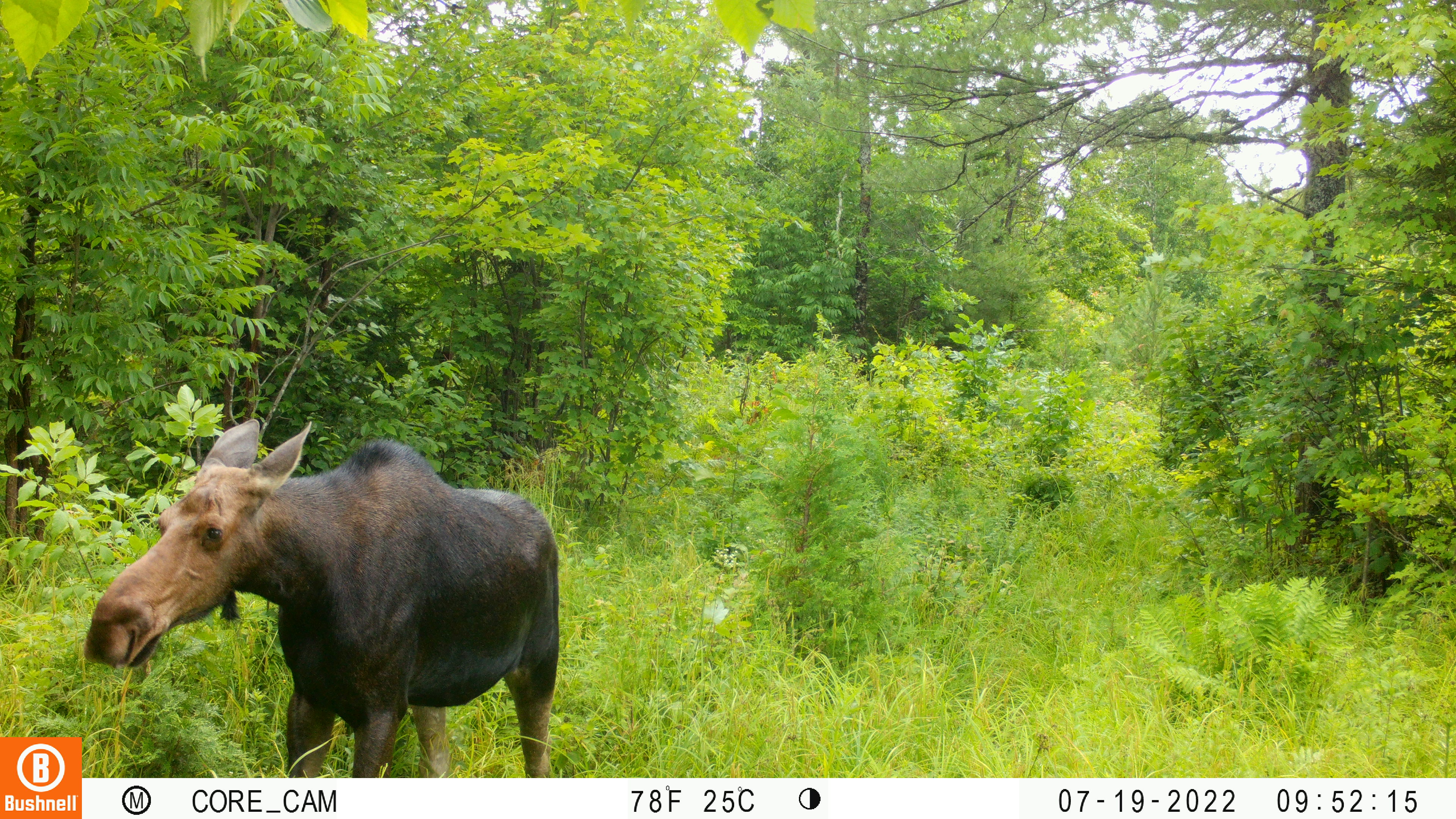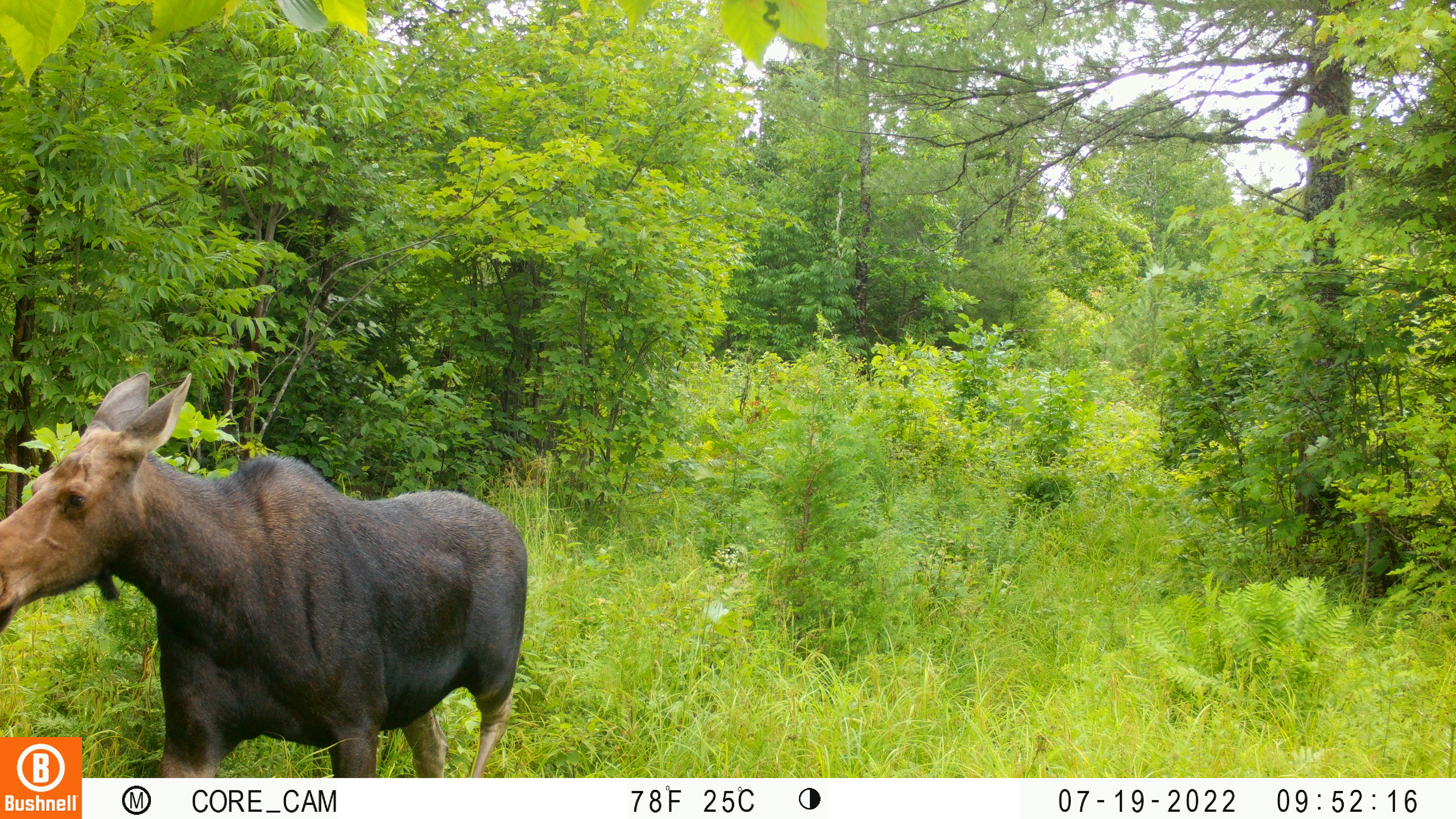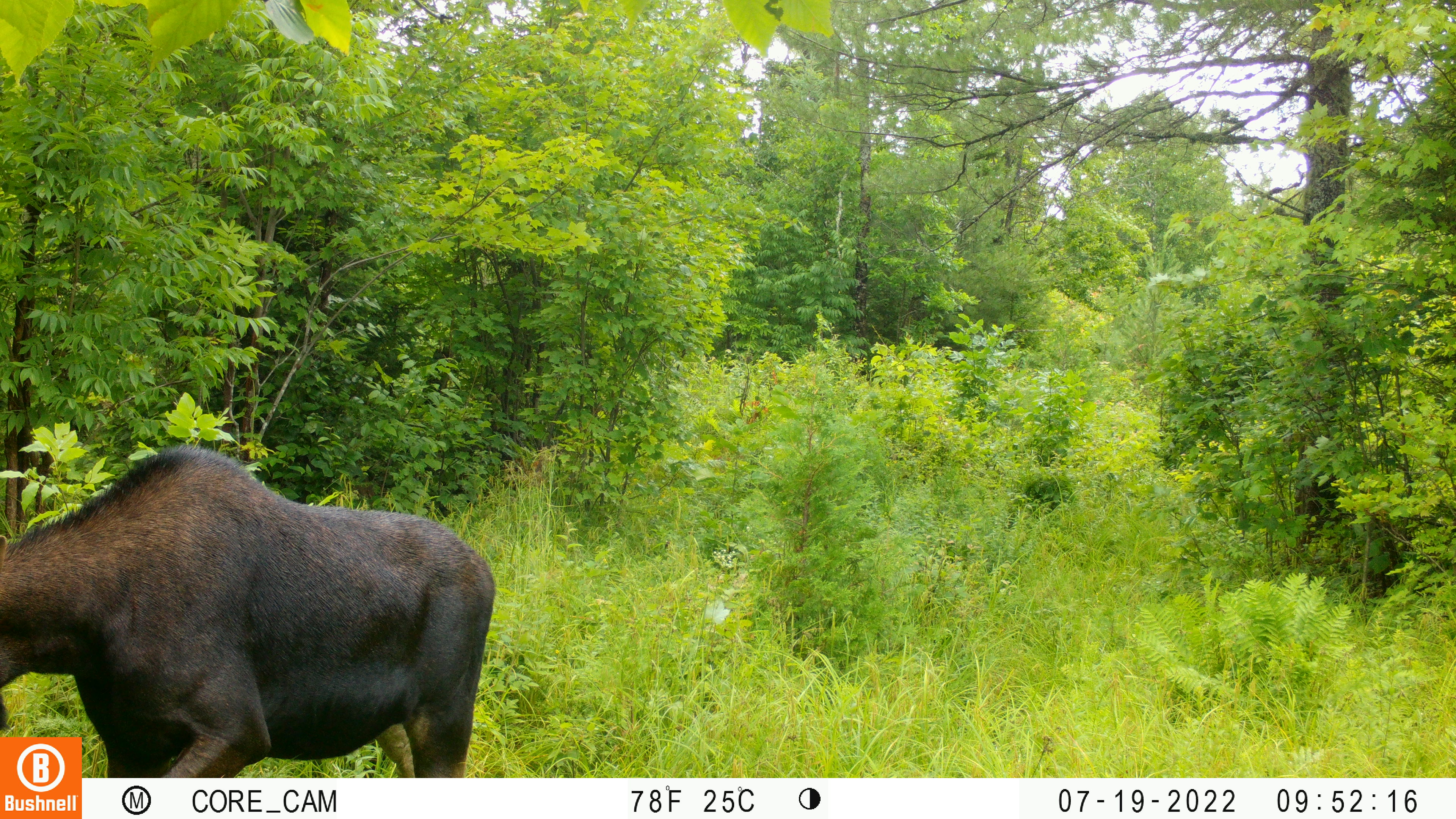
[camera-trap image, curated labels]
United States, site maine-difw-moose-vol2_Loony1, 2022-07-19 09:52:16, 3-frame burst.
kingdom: Animalia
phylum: Chordata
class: Mammalia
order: Artiodactyla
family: Cervidae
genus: Alces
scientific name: Alces alces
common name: moose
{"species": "moose (Alces alces)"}